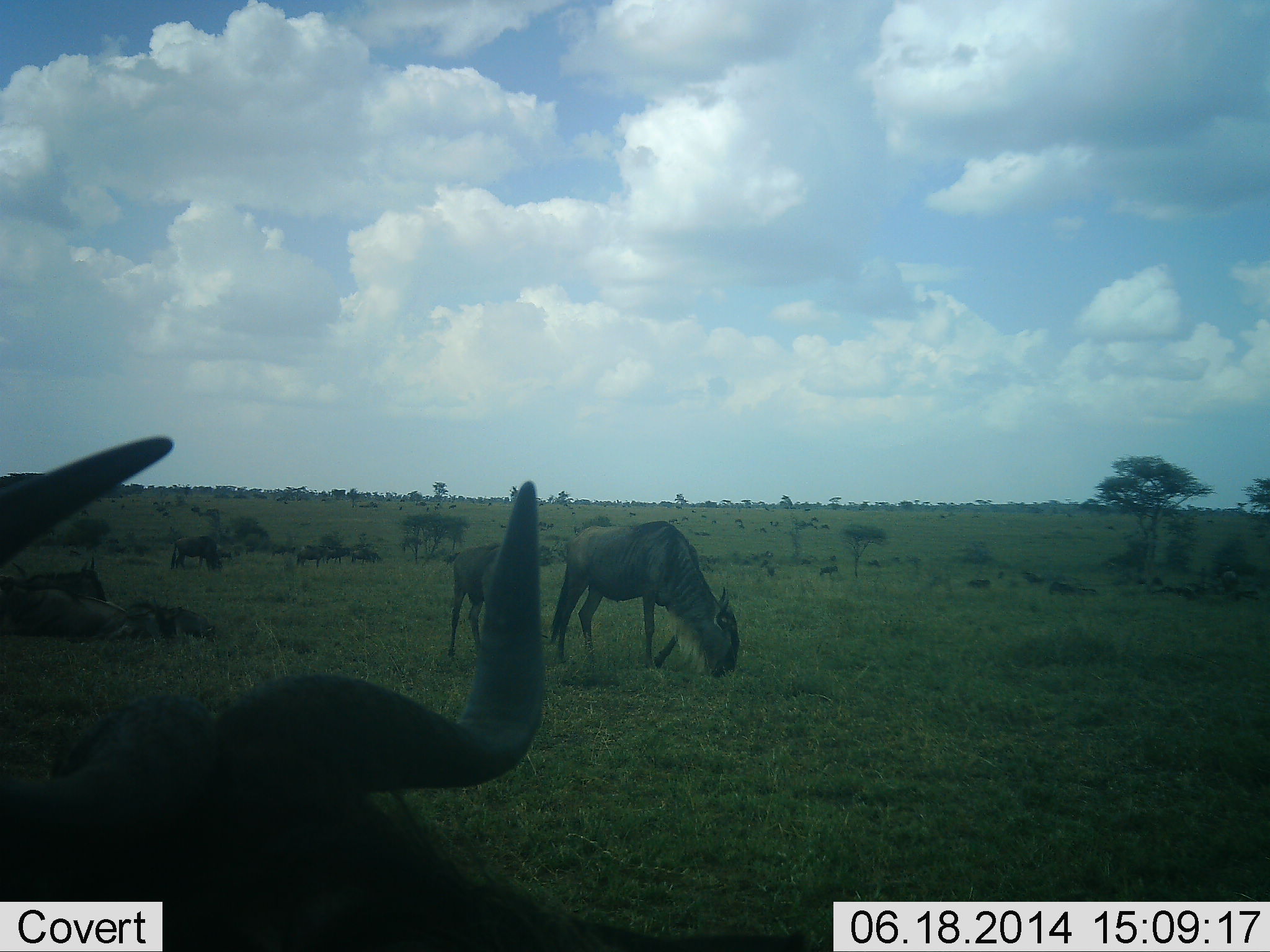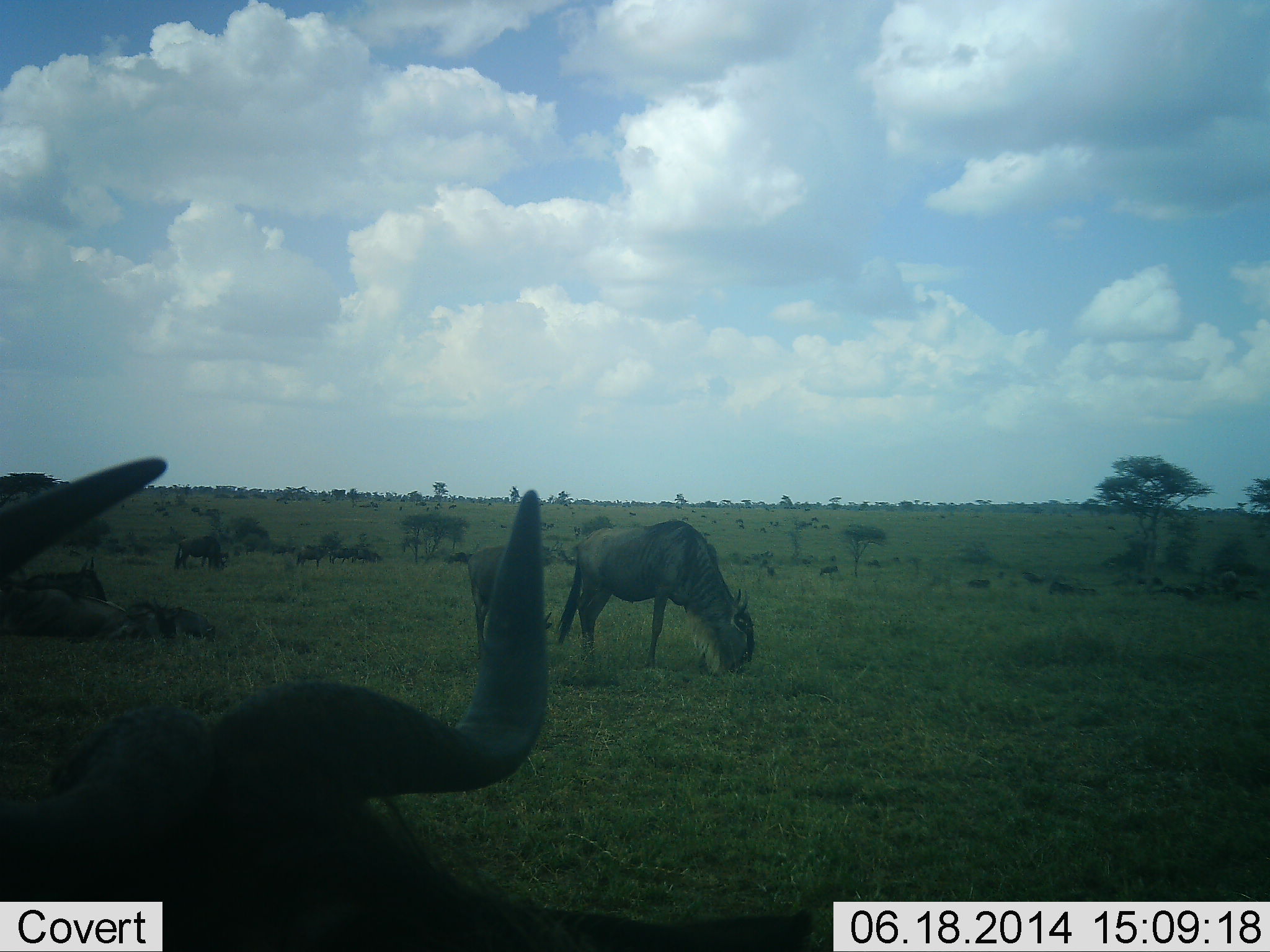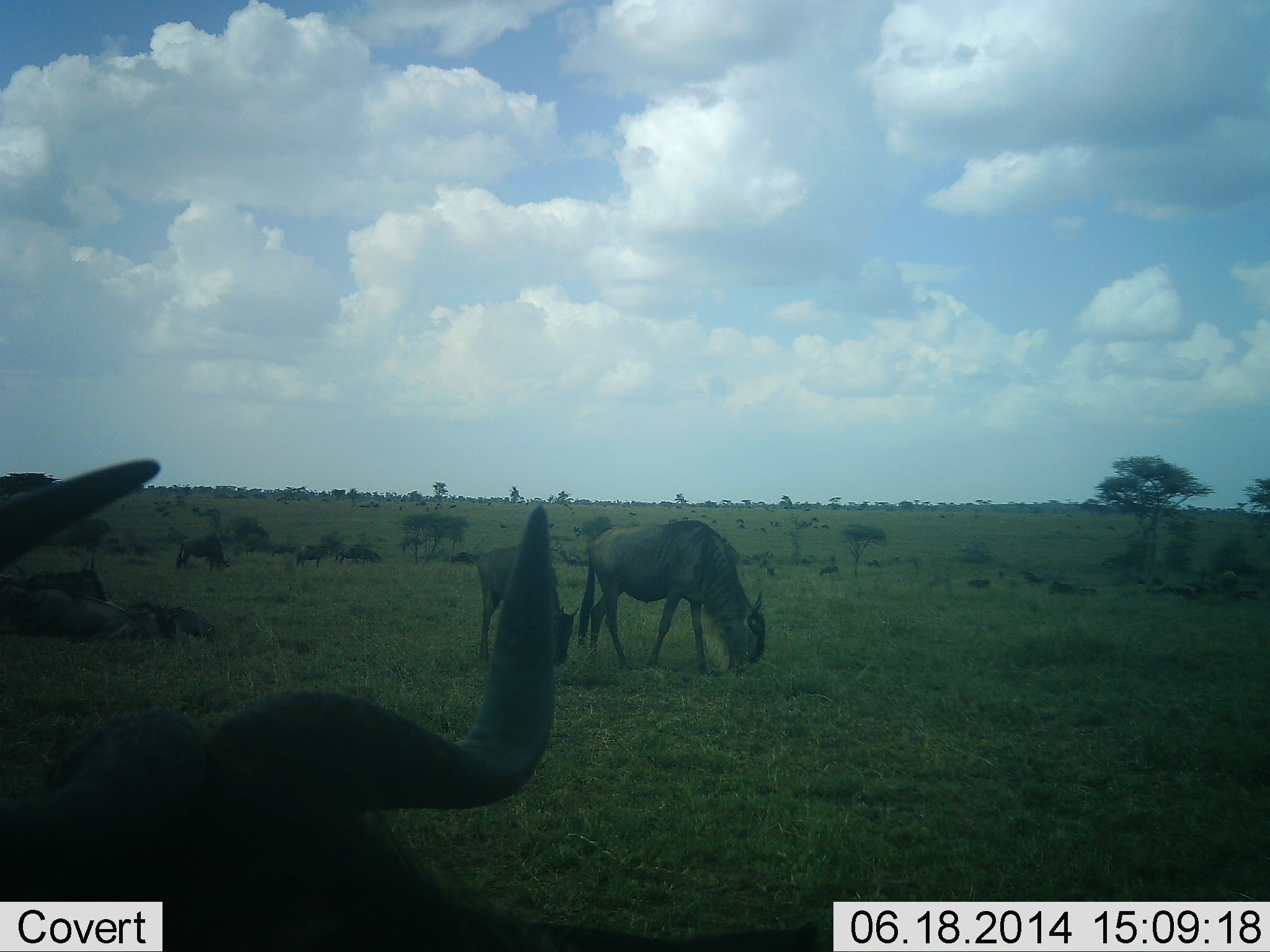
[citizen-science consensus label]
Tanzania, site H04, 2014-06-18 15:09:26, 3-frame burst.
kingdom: Animalia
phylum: Chordata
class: Mammalia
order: Artiodactyla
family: Bovidae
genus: Connochaetes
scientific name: Connochaetes taurinus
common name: blue wildebeest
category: wildebeest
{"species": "wildebeest (blue wildebeest) (Connochaetes taurinus)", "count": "6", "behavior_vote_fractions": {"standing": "55%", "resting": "73%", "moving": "18%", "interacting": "0%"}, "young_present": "9%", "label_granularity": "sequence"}